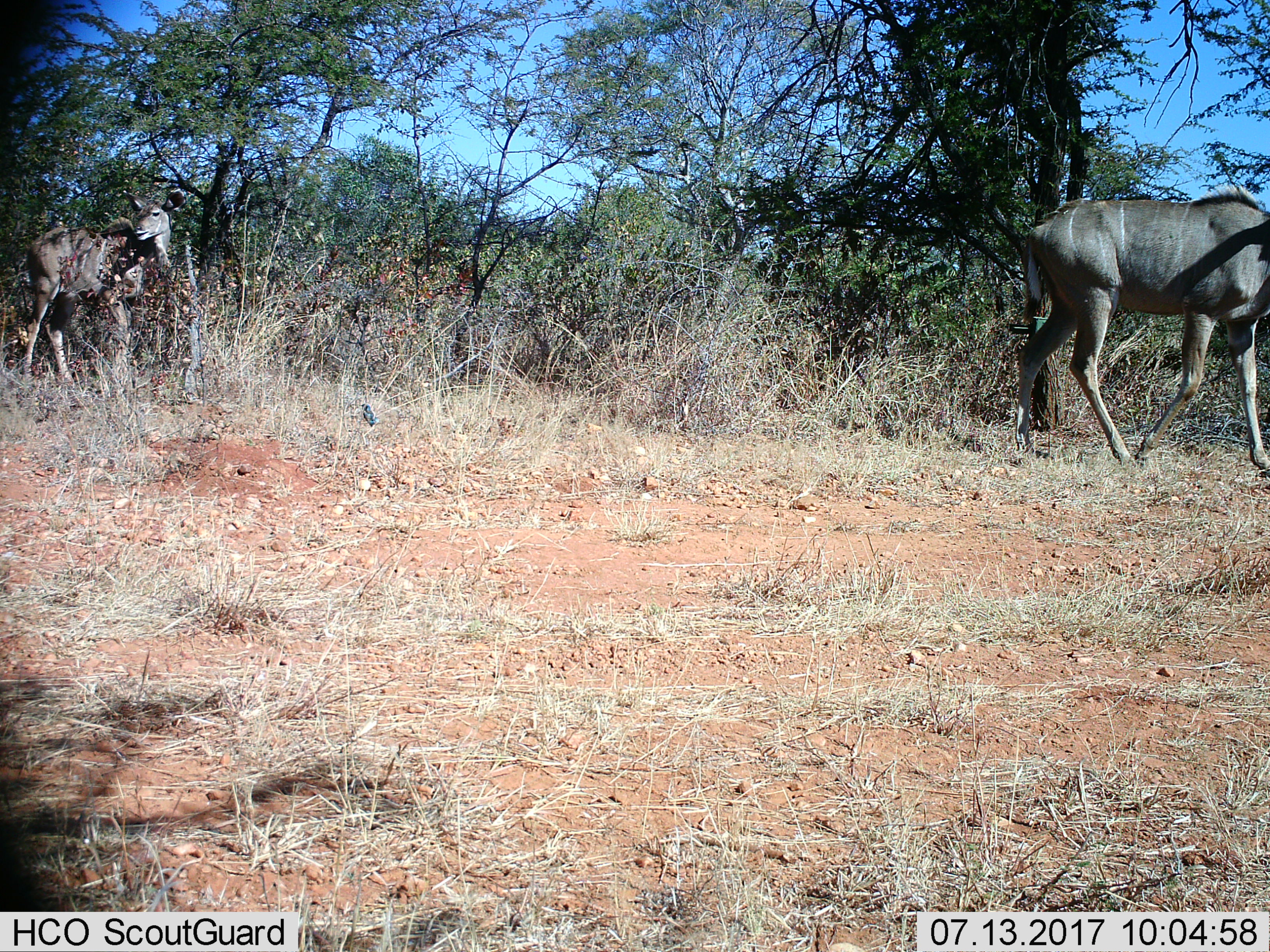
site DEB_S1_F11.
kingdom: Animalia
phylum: Chordata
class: Mammalia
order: Artiodactyla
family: Bovidae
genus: Tragelaphus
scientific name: Tragelaphus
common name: kudu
Kudu (Tragelaphus), count 2. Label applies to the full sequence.